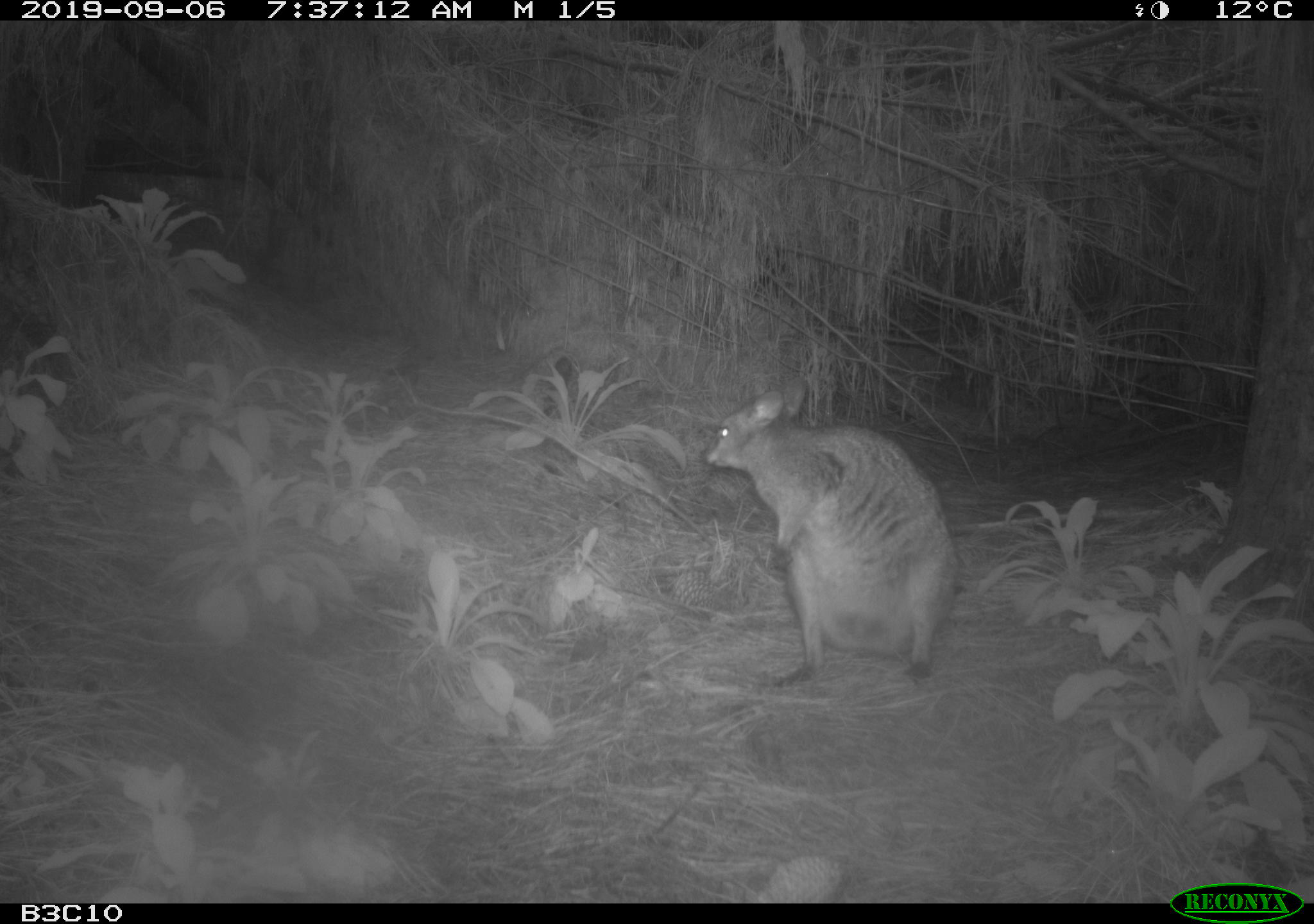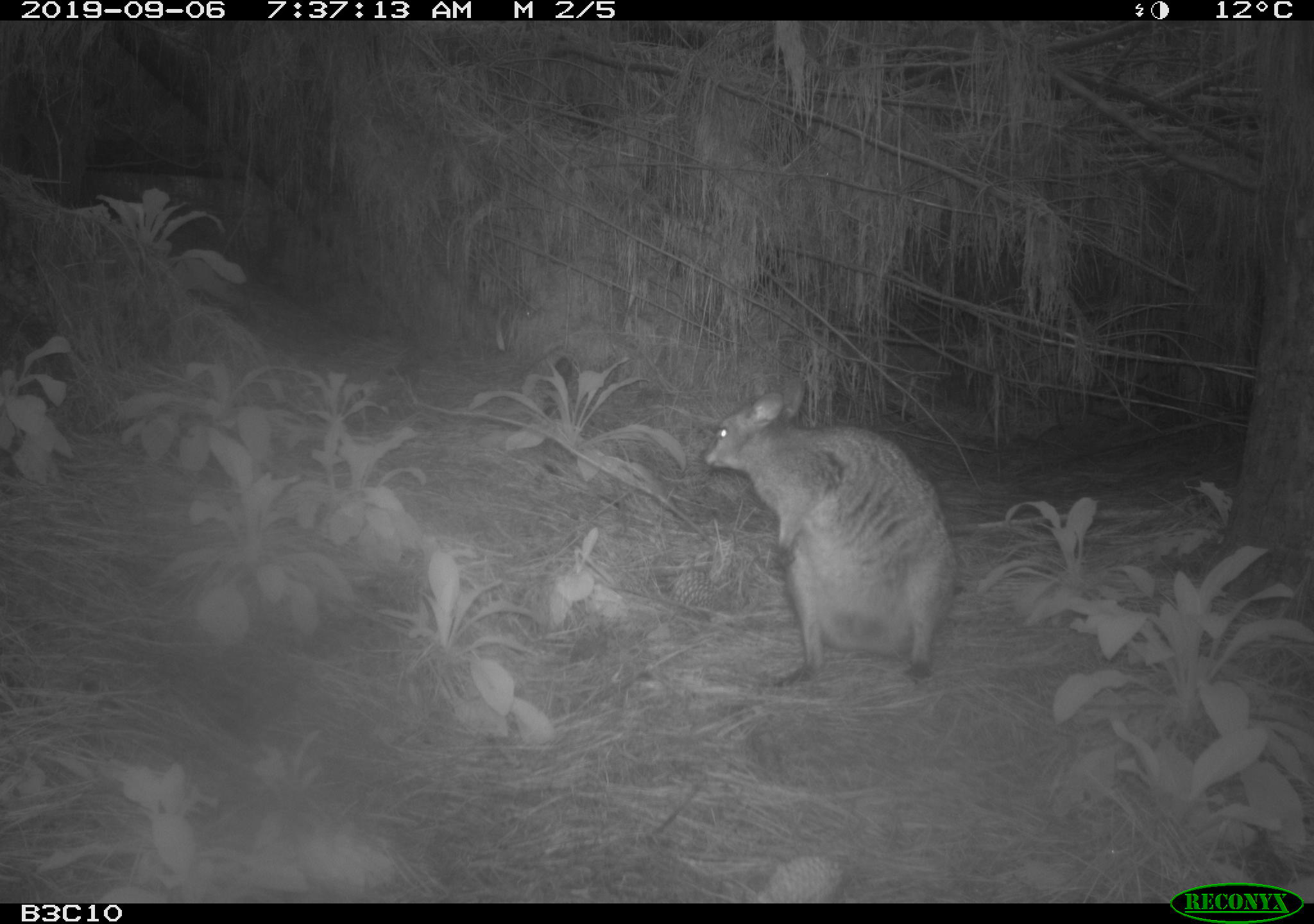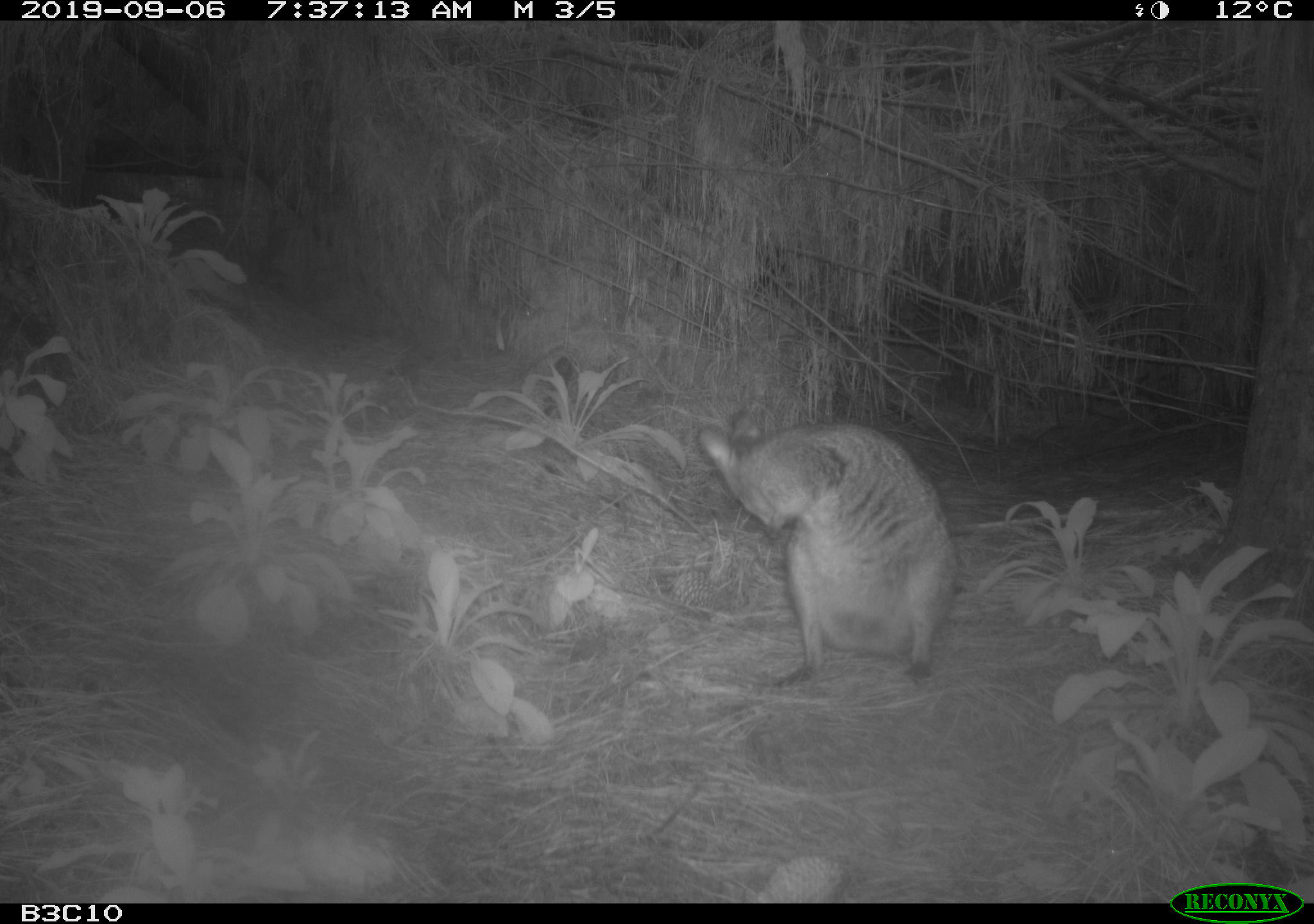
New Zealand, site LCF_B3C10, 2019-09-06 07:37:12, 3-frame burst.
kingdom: Animalia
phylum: Chordata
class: Mammalia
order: Diprotodontia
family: Macropodidae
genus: Notamacropus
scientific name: Notamacropus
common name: wallaby